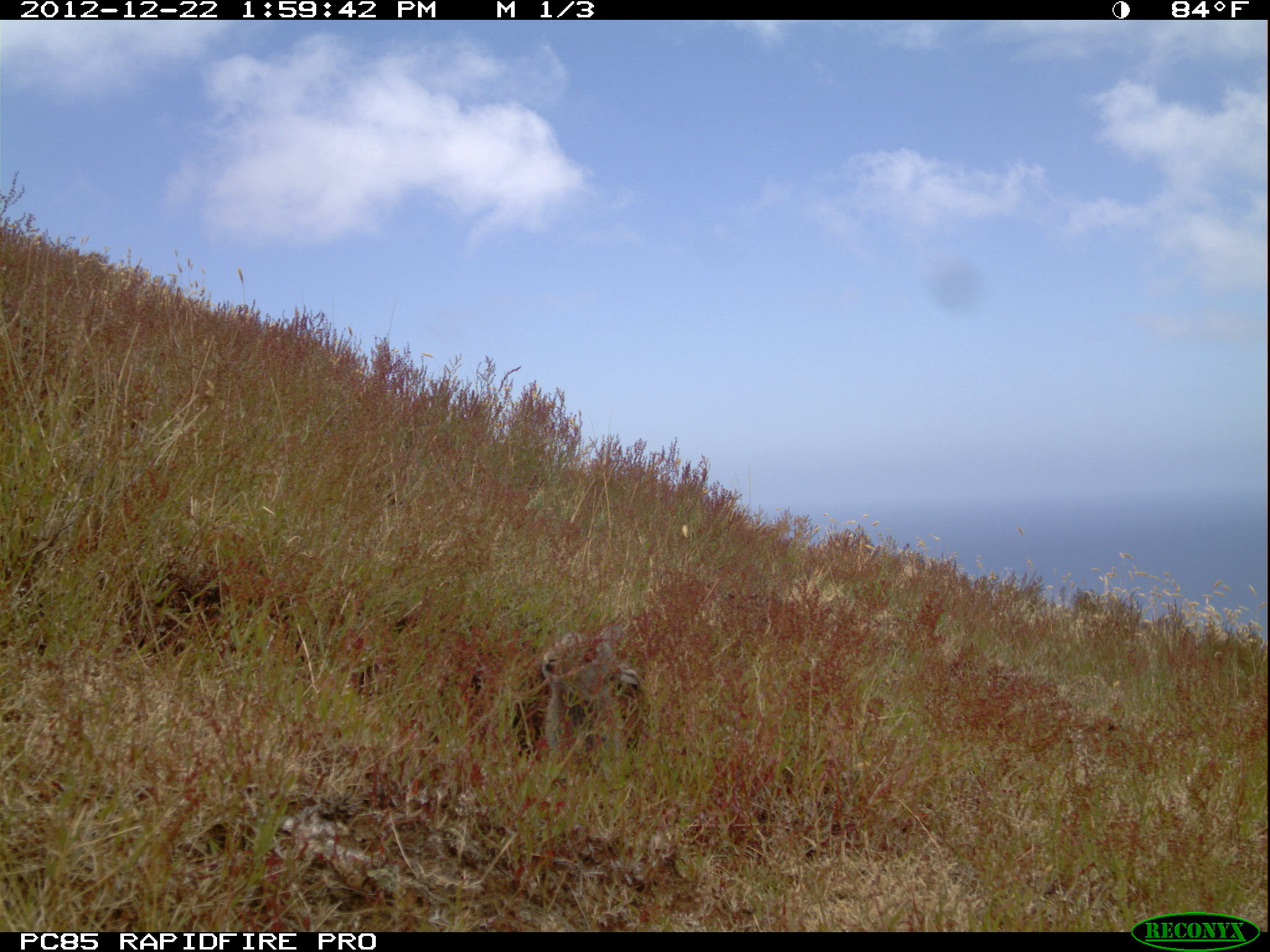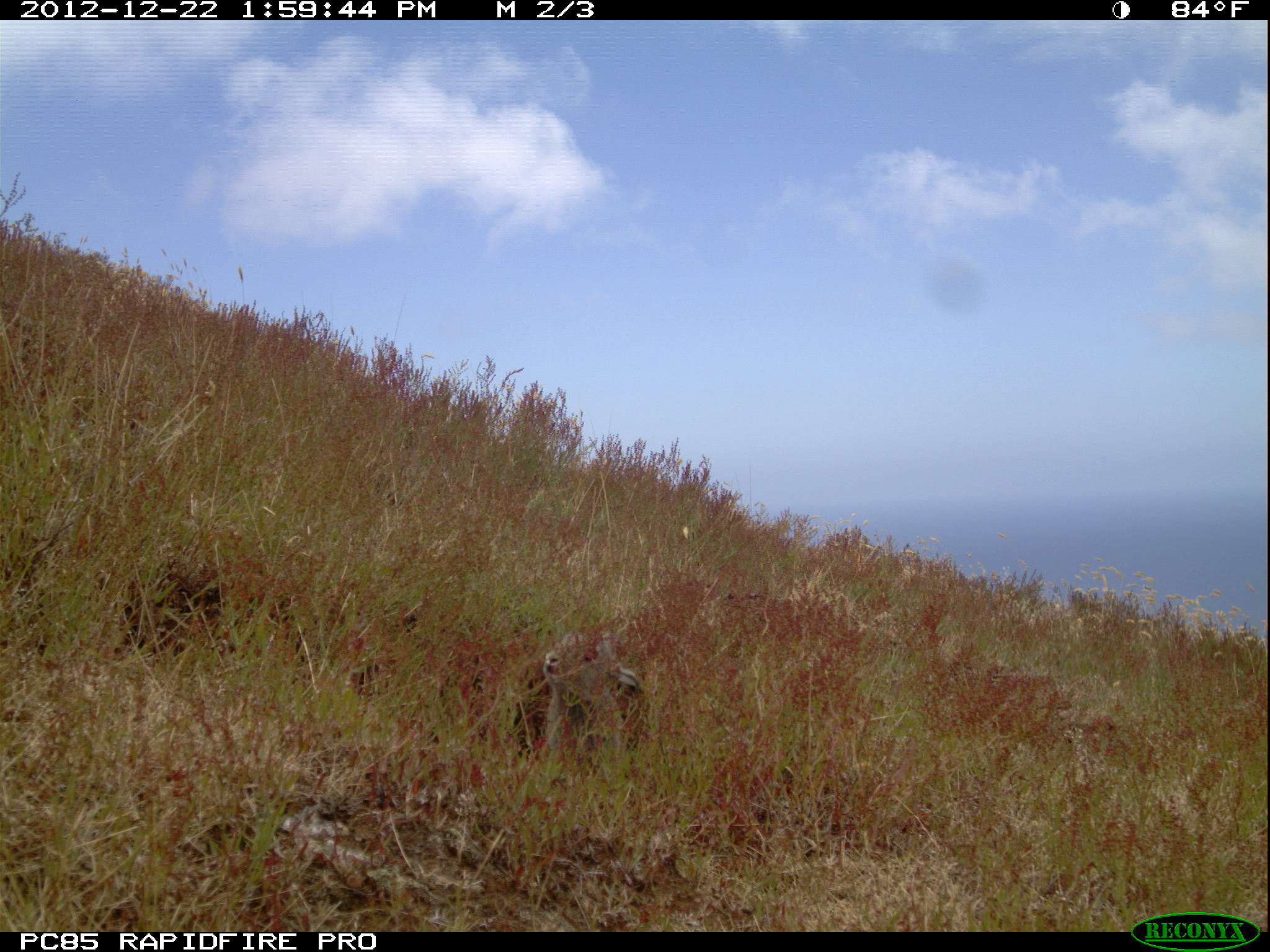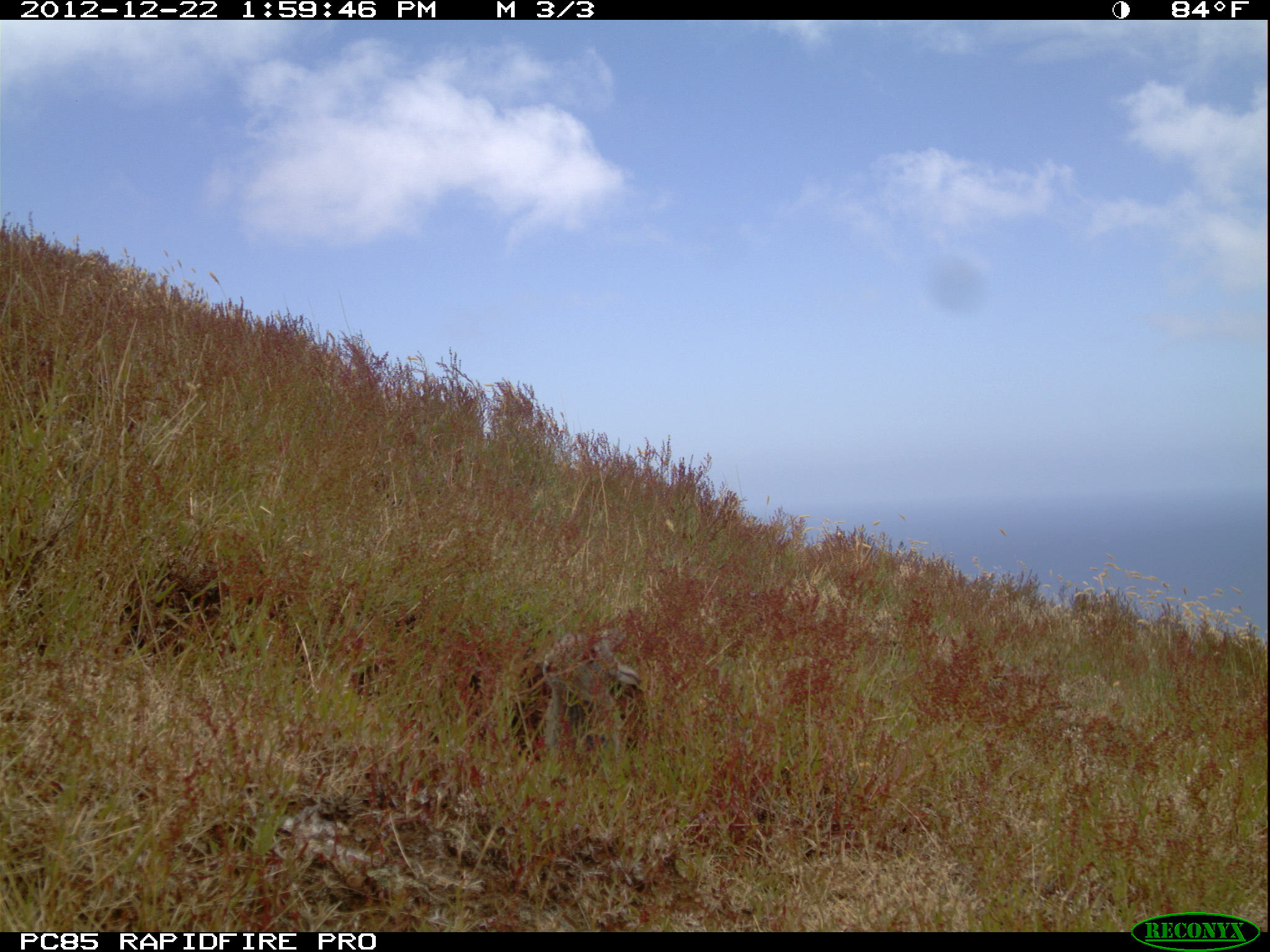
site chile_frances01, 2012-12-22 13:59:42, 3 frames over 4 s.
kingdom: Animalia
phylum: Chordata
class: Mammalia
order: Lagomorpha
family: Leporidae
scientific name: Leporidae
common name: rabbits and hares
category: rabbit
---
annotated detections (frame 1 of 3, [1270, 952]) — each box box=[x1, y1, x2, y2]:
rabbit: box=[523, 626, 650, 775]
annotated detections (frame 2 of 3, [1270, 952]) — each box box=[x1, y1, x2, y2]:
rabbit: box=[531, 625, 653, 773]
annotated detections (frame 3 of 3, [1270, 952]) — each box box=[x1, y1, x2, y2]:
rabbit: box=[531, 623, 659, 775]